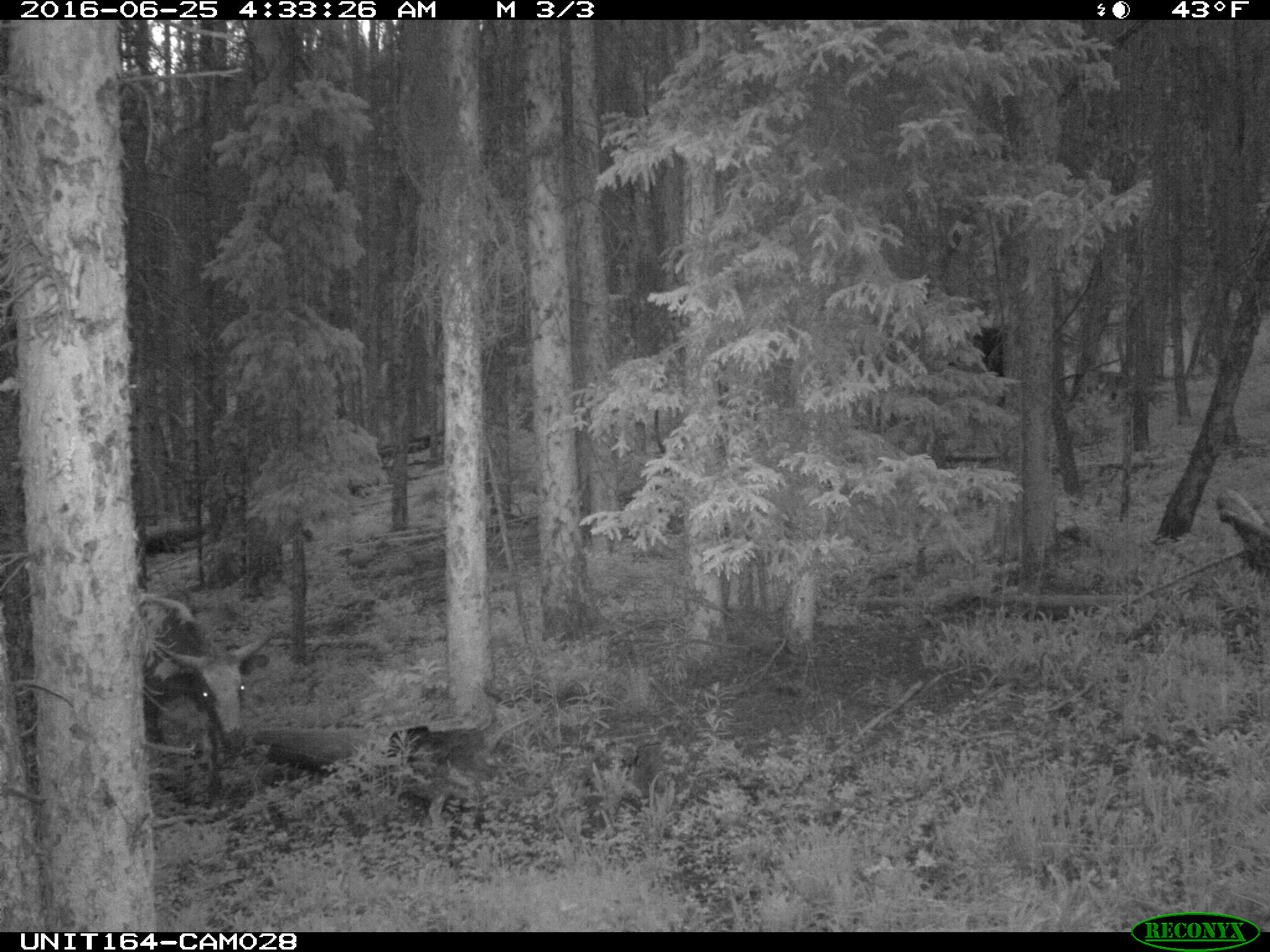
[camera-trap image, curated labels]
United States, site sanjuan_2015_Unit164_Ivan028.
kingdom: Animalia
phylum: Chordata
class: Mammalia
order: Artiodactyla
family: Bovidae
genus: Bos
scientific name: Bos taurus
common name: domestic cow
Bos taurus (domestic cow).